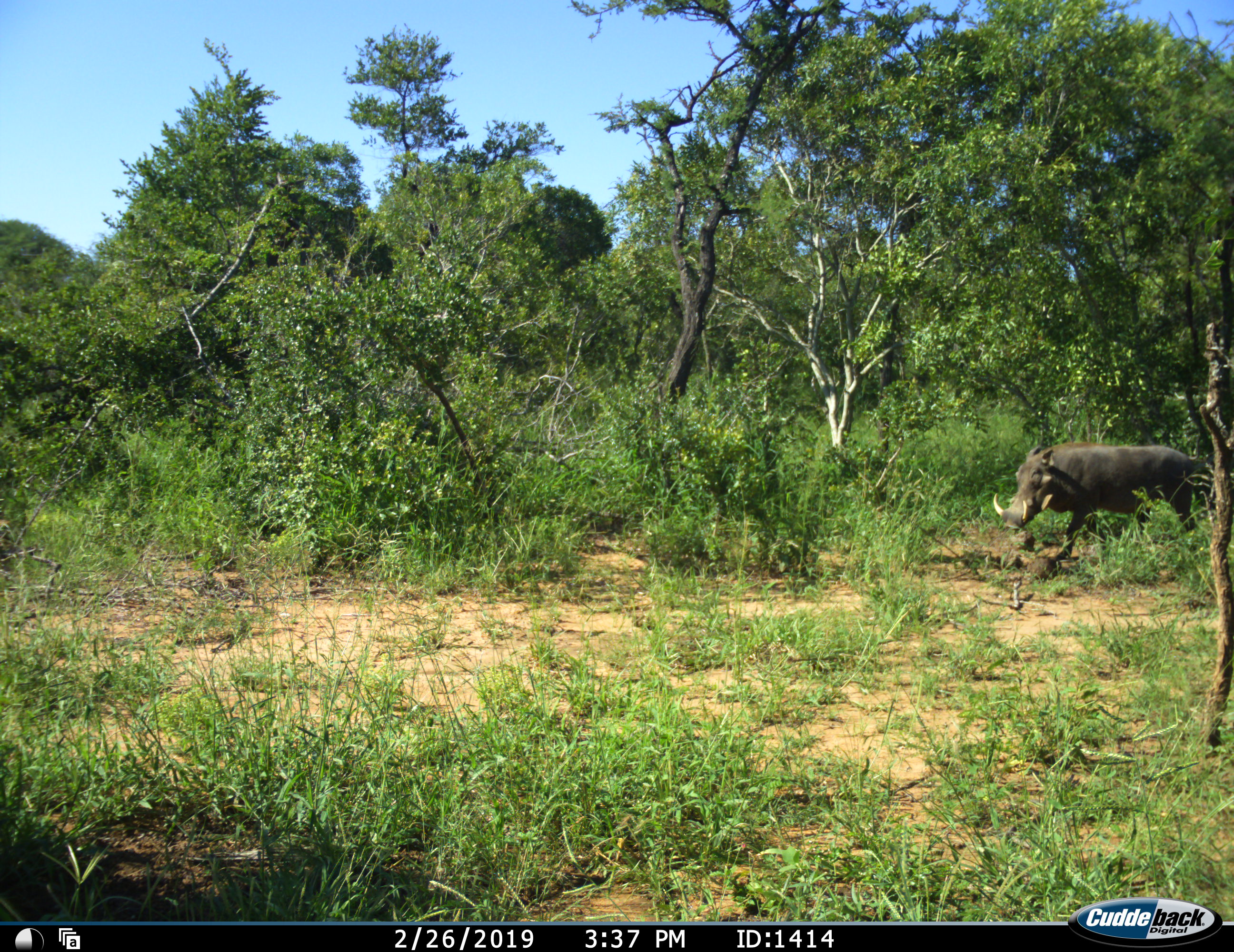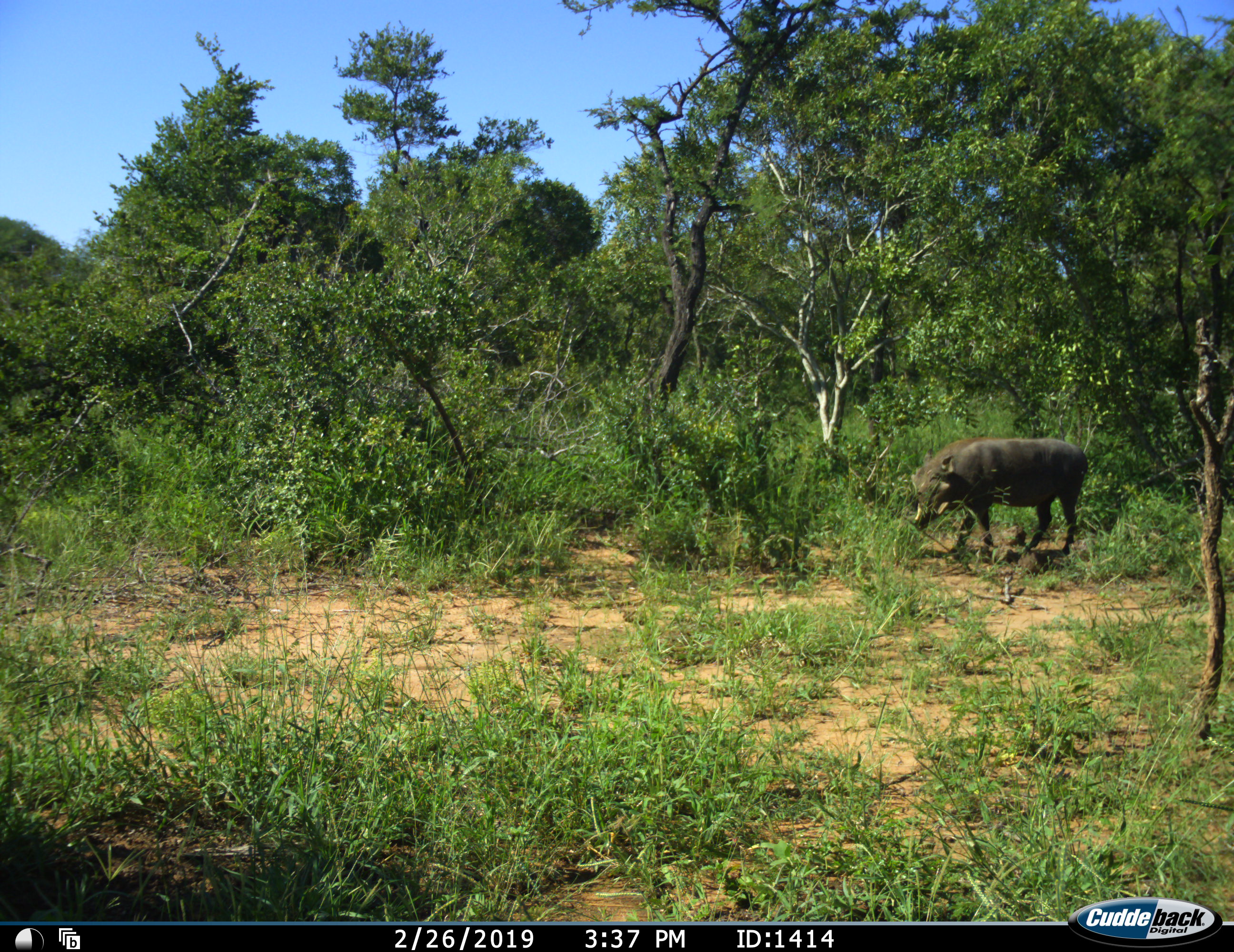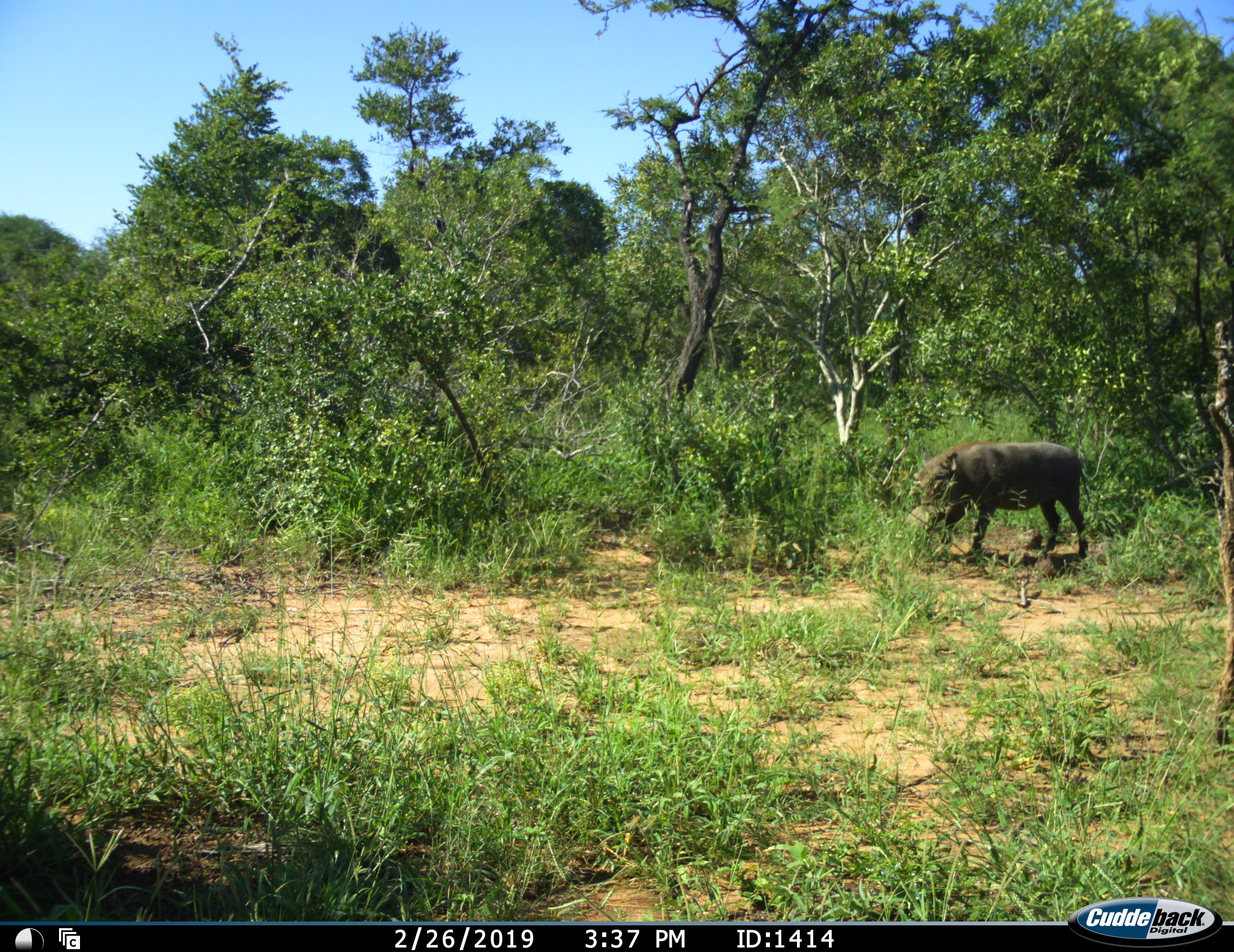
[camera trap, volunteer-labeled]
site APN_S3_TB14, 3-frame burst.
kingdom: Animalia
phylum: Chordata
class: Mammalia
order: Artiodactyla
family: Suidae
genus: Phacochoerus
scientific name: Phacochoerus africanus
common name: warthog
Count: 1.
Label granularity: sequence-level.